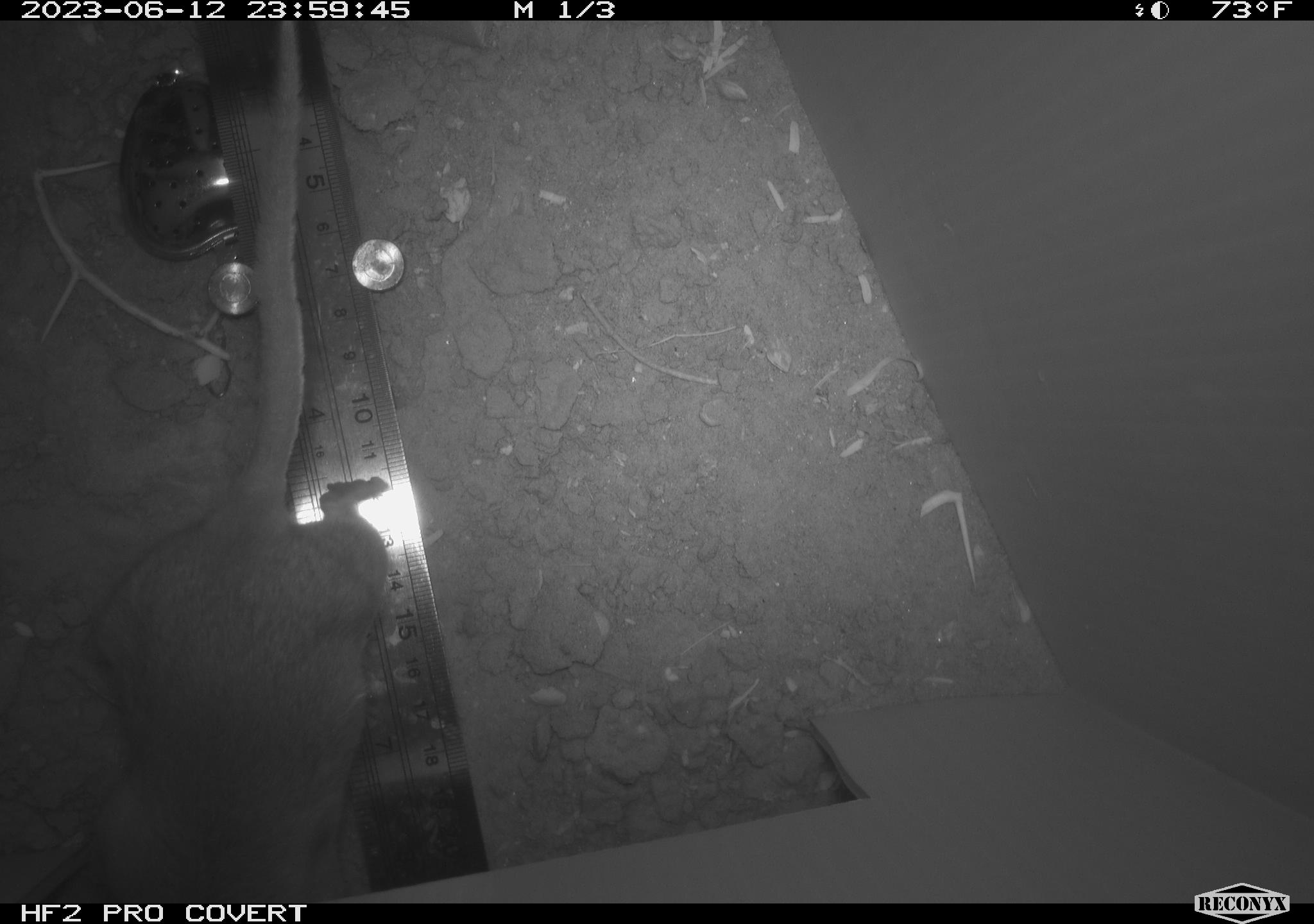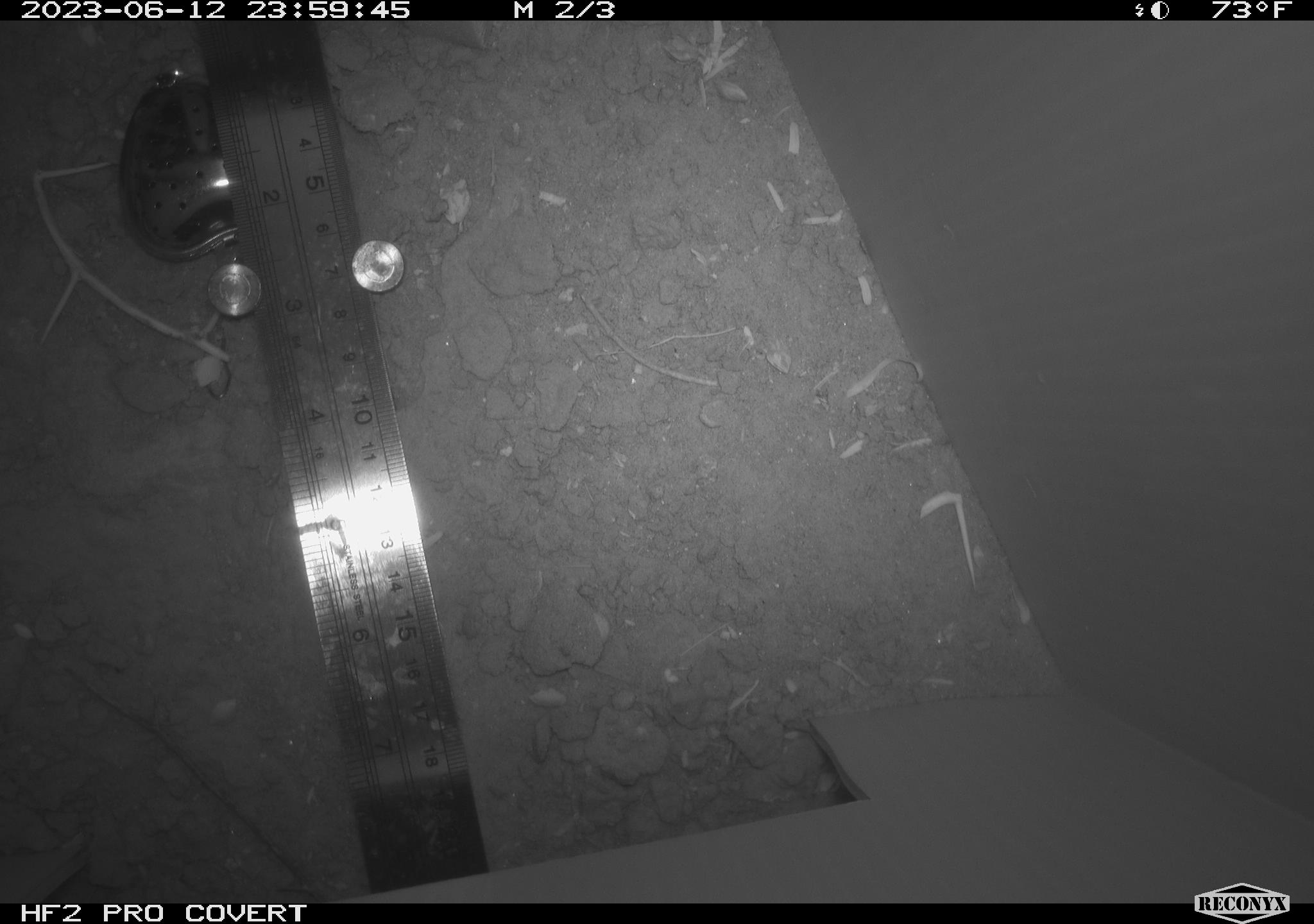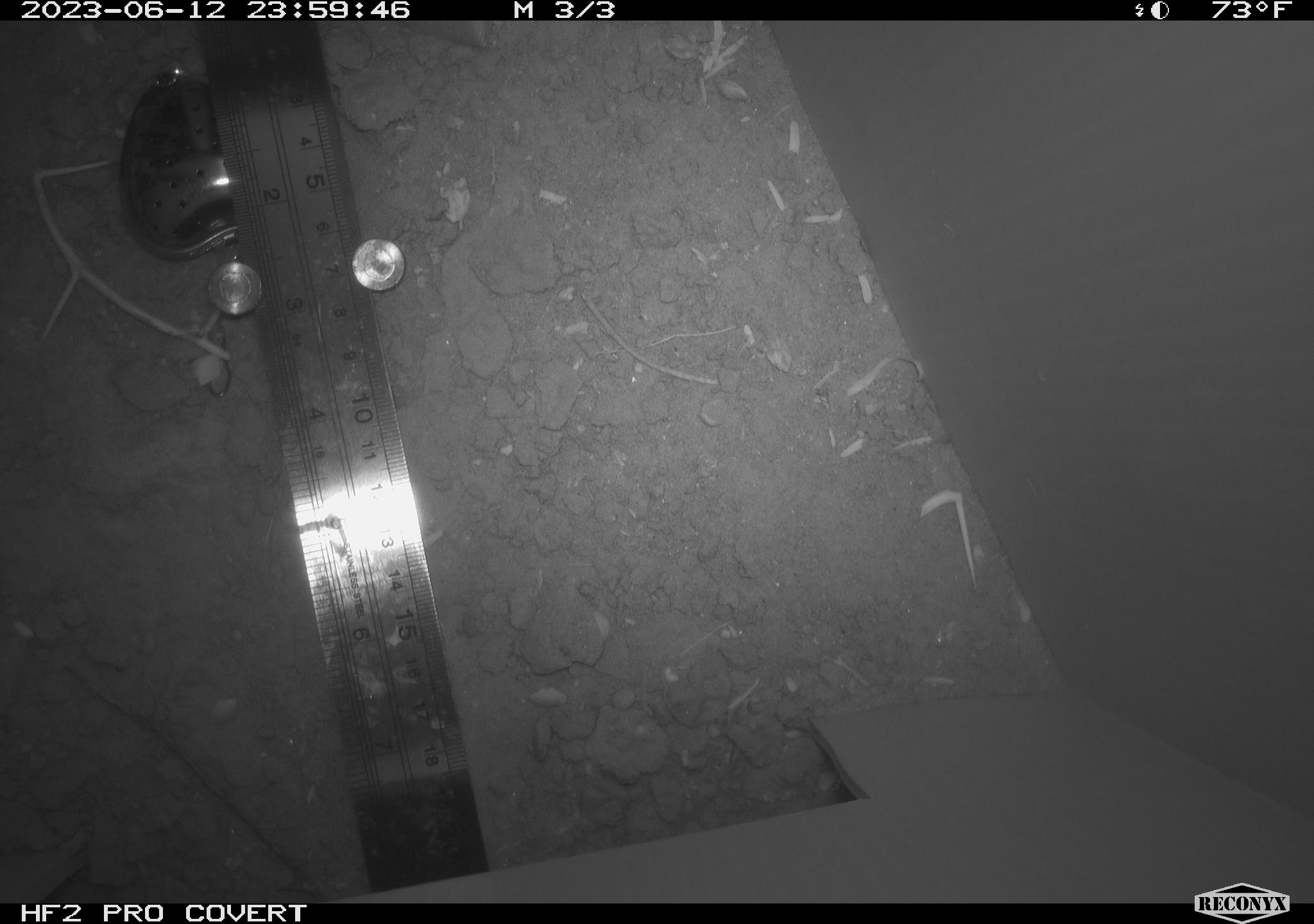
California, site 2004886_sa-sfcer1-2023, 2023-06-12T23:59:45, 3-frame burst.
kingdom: Animalia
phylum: Chordata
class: Mammalia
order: Rodentia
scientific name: Rodentia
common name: mouse species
Mouse species (Rodentia).